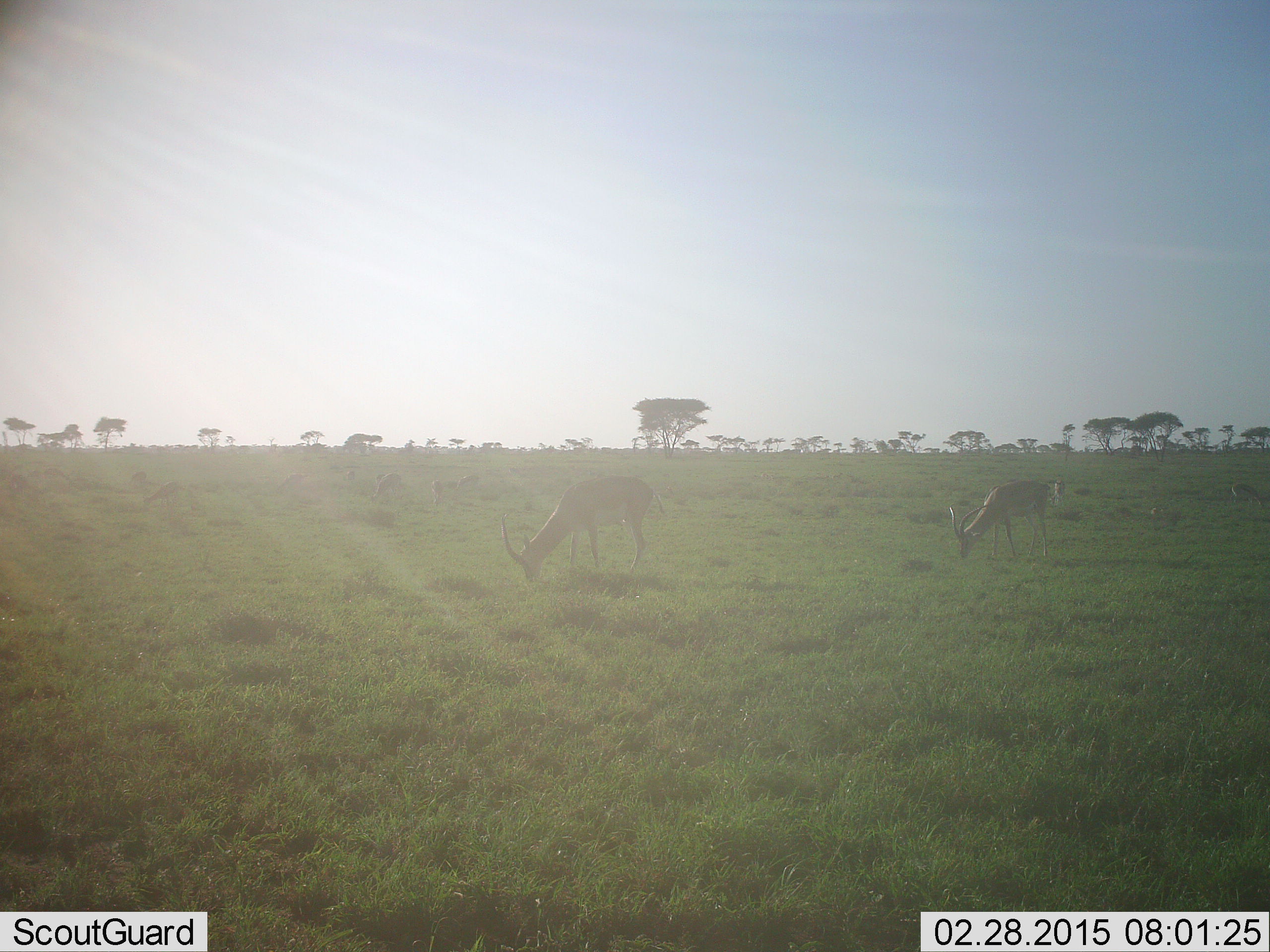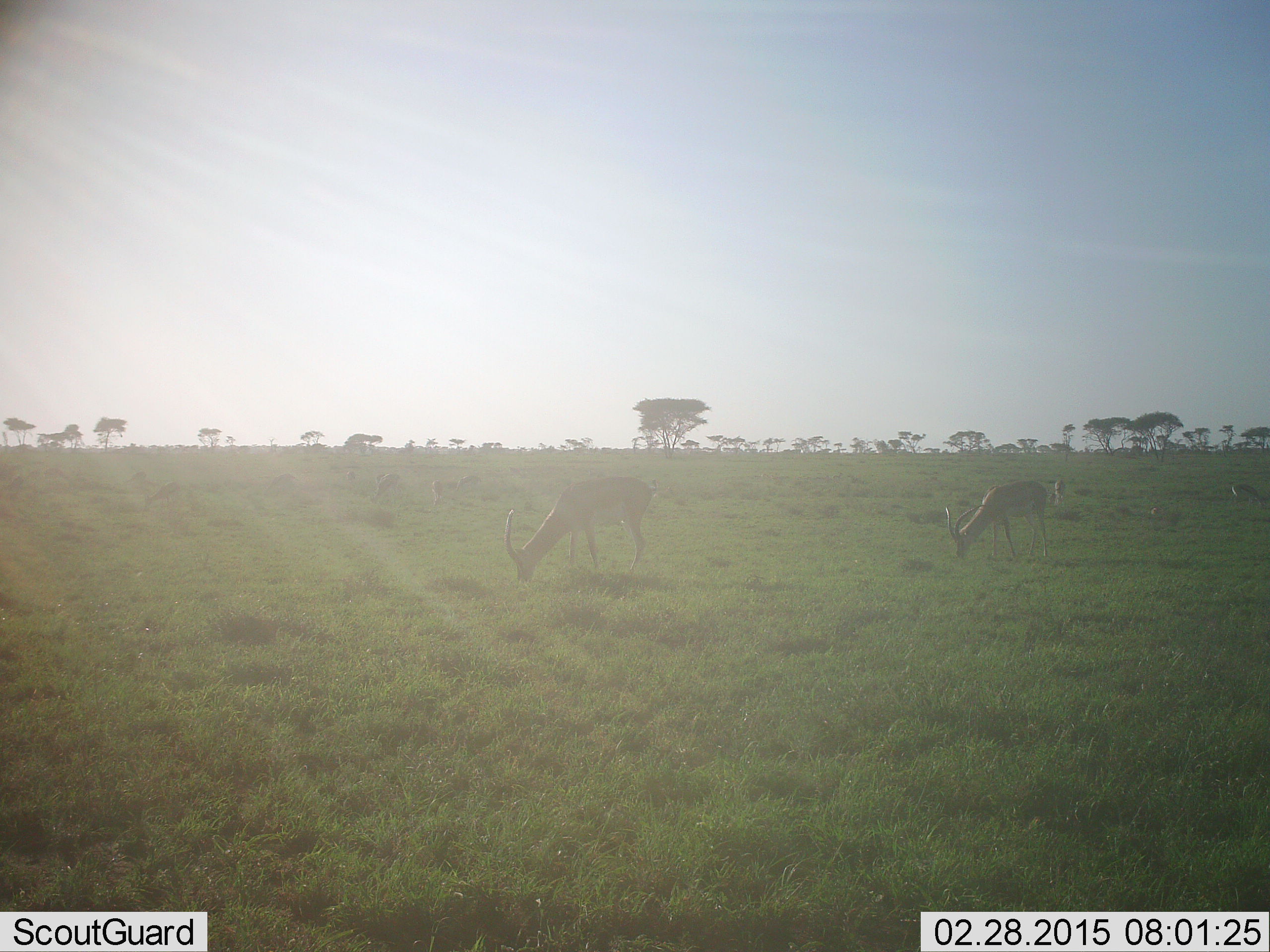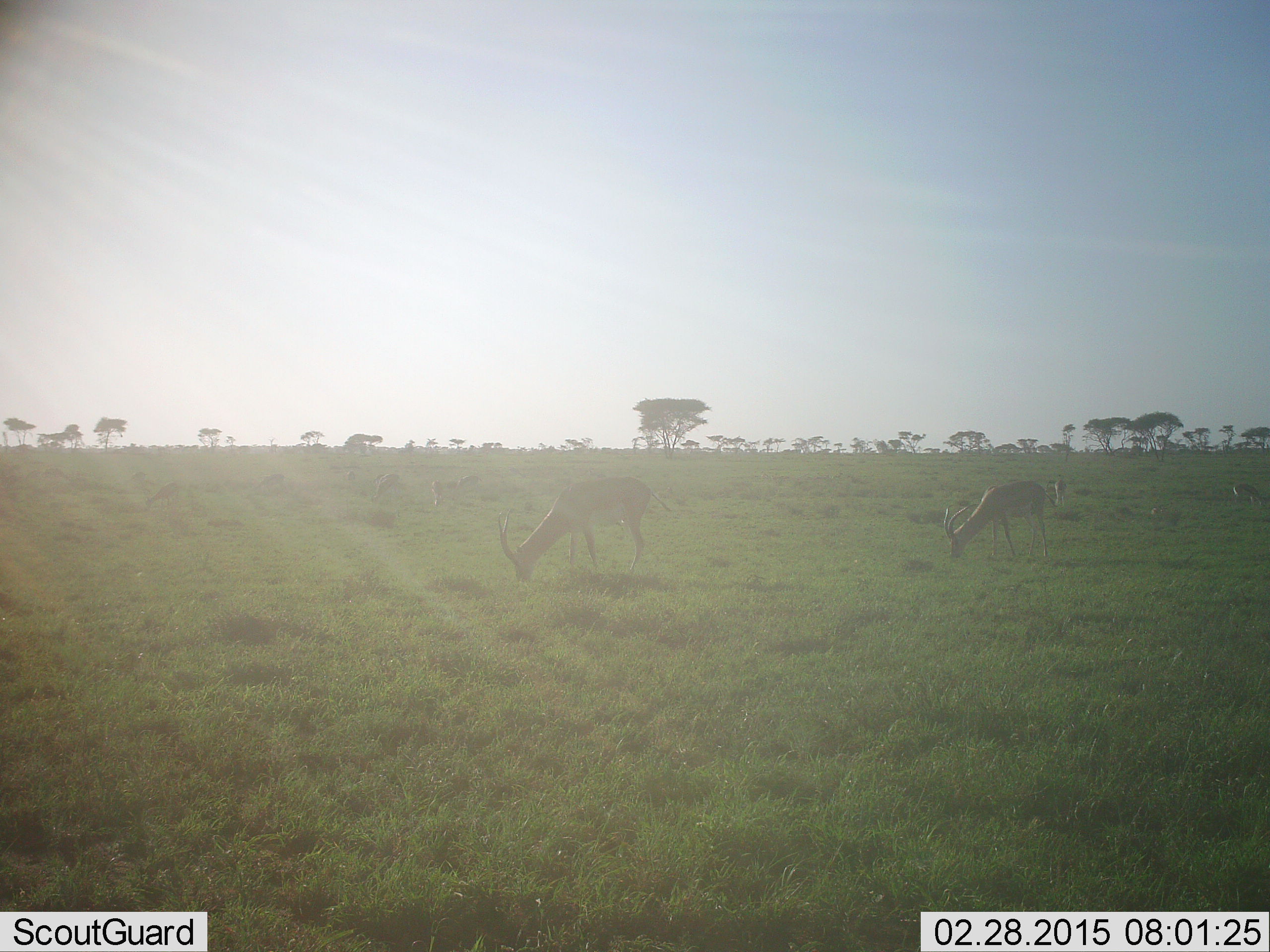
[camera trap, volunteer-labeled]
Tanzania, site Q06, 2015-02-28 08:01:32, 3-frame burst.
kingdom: Animalia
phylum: Chordata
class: Mammalia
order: Artiodactyla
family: Bovidae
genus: Nanger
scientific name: Nanger granti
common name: grant's gazelle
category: gazellegrants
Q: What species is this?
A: Gazellegrants (grant's gazelle) (Nanger granti).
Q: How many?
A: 4.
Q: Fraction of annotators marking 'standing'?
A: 11%.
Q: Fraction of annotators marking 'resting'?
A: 0%.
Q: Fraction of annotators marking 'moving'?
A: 0%.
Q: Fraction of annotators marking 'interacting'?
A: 0%.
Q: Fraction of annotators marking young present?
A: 0%.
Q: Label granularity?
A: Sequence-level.